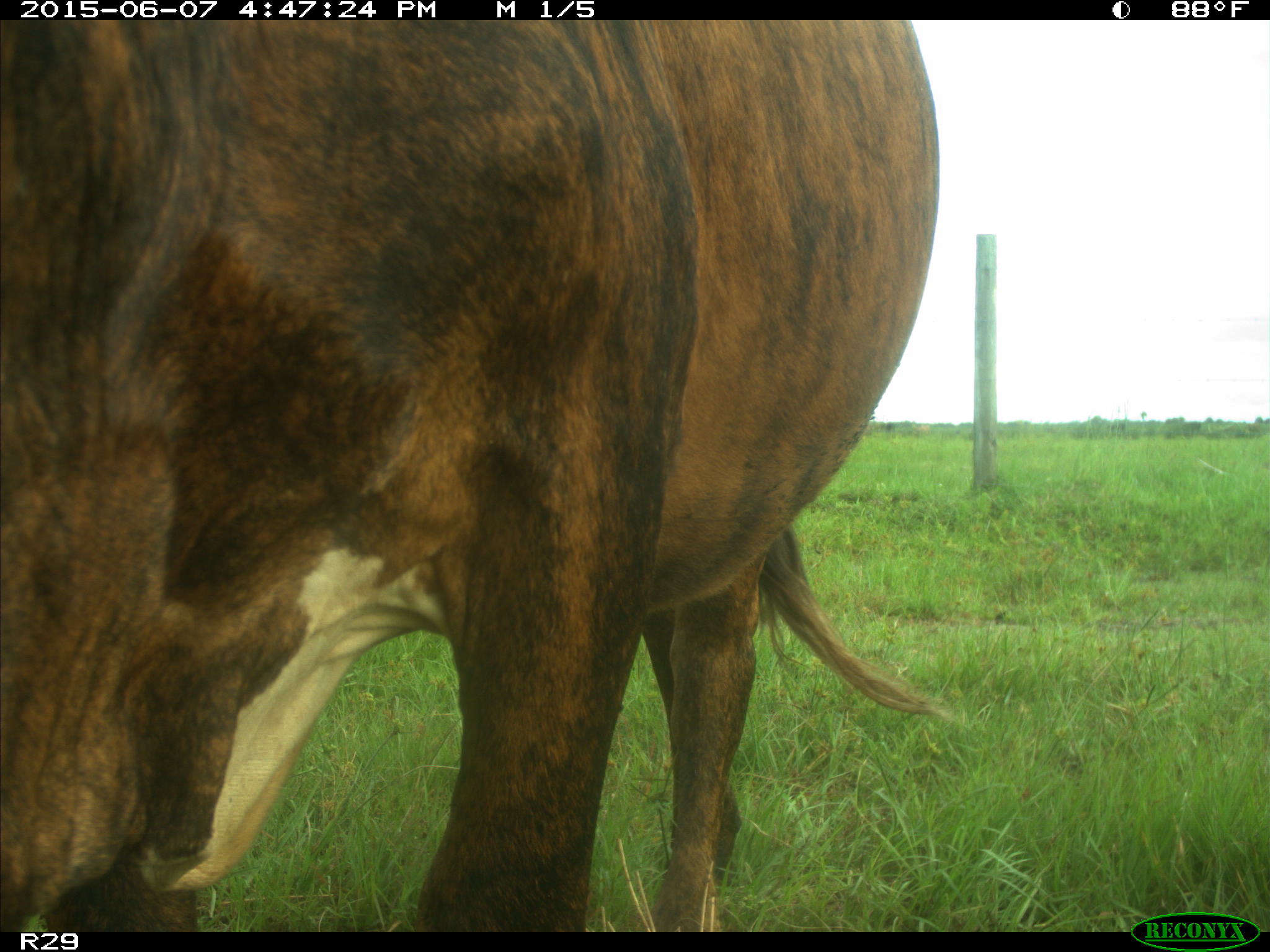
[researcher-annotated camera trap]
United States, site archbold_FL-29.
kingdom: Animalia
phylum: Chordata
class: Mammalia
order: Artiodactyla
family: Bovidae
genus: Bos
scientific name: Bos taurus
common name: domestic cow